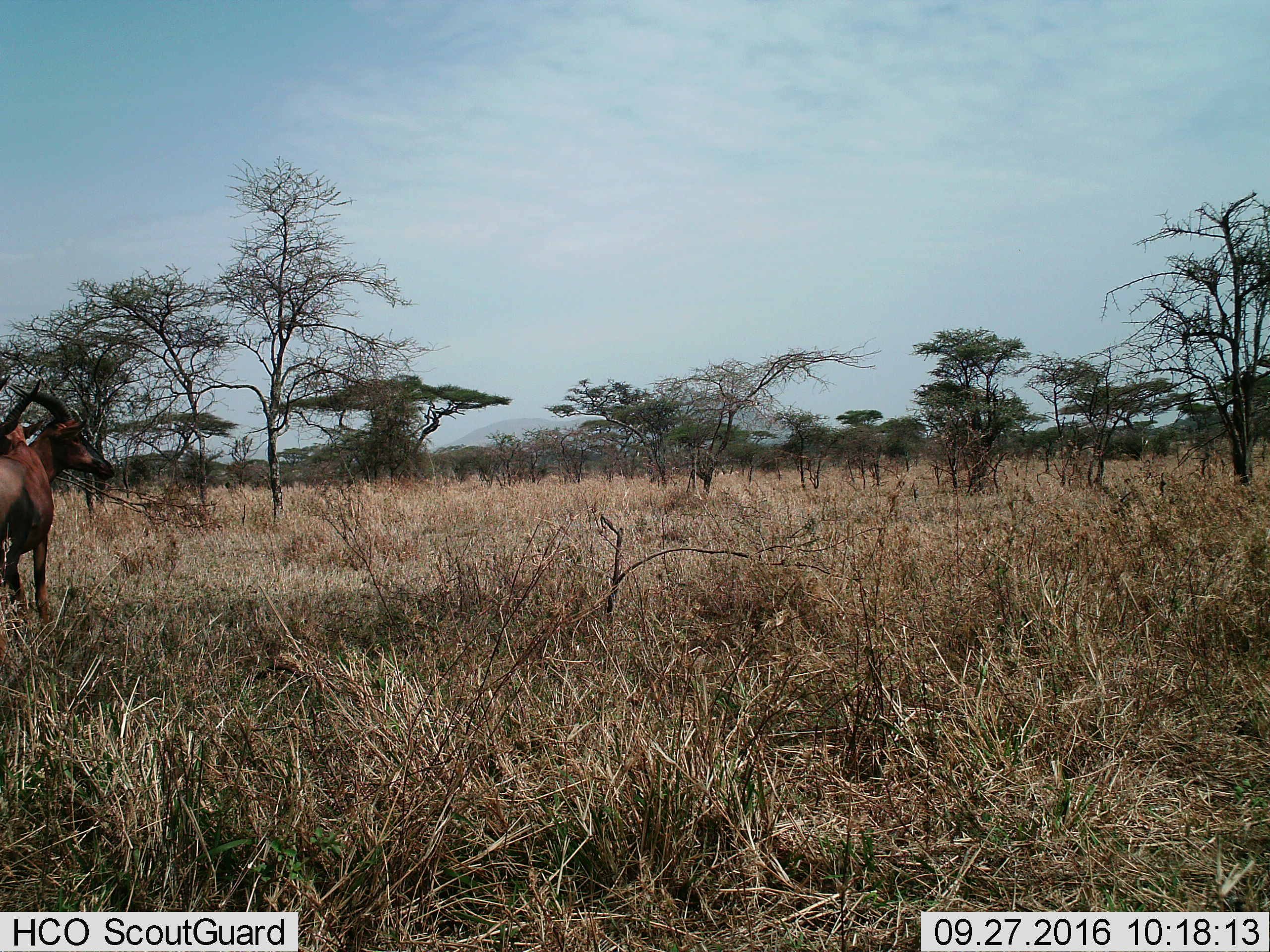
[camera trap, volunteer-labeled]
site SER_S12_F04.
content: unidentified animal